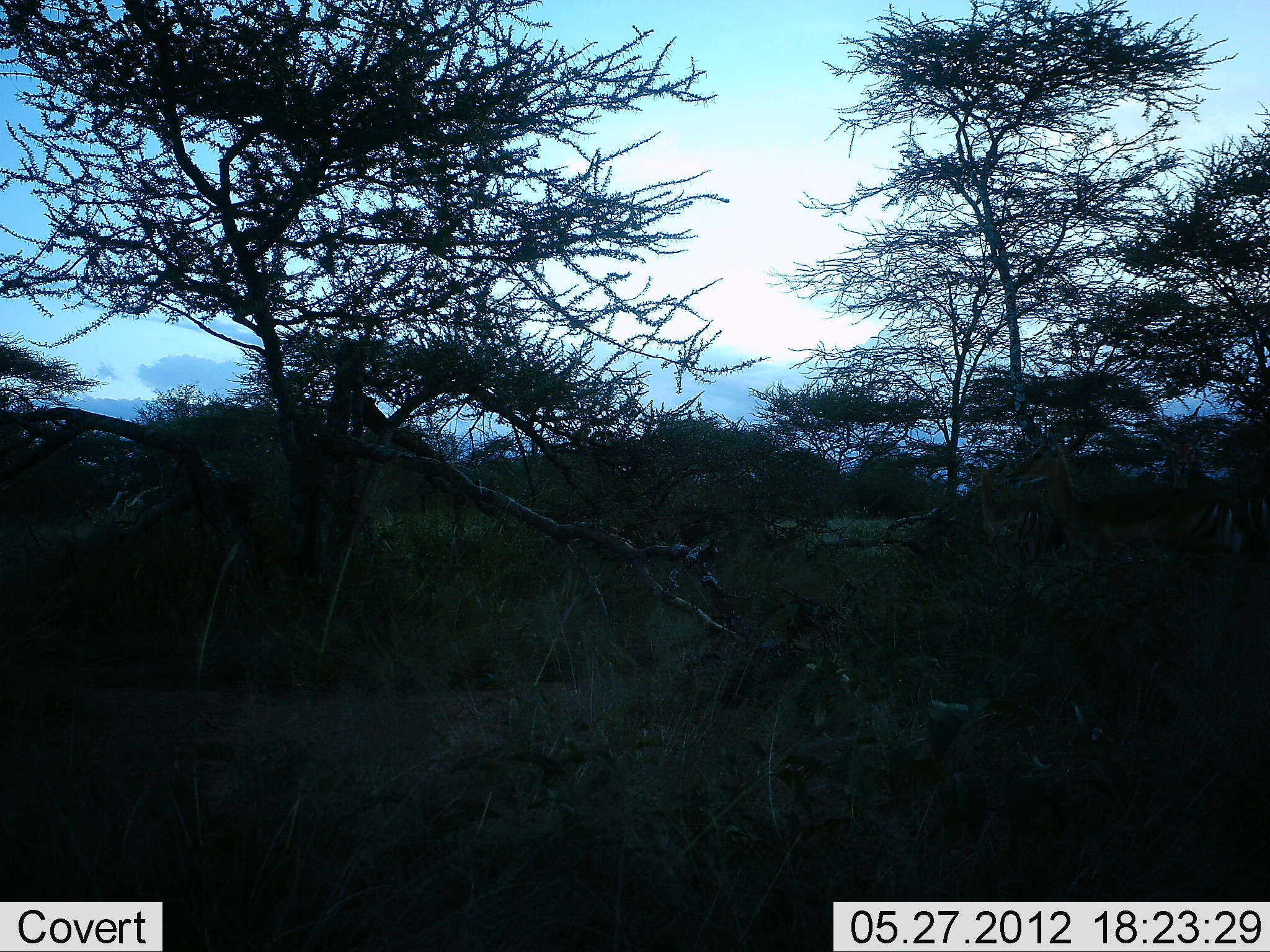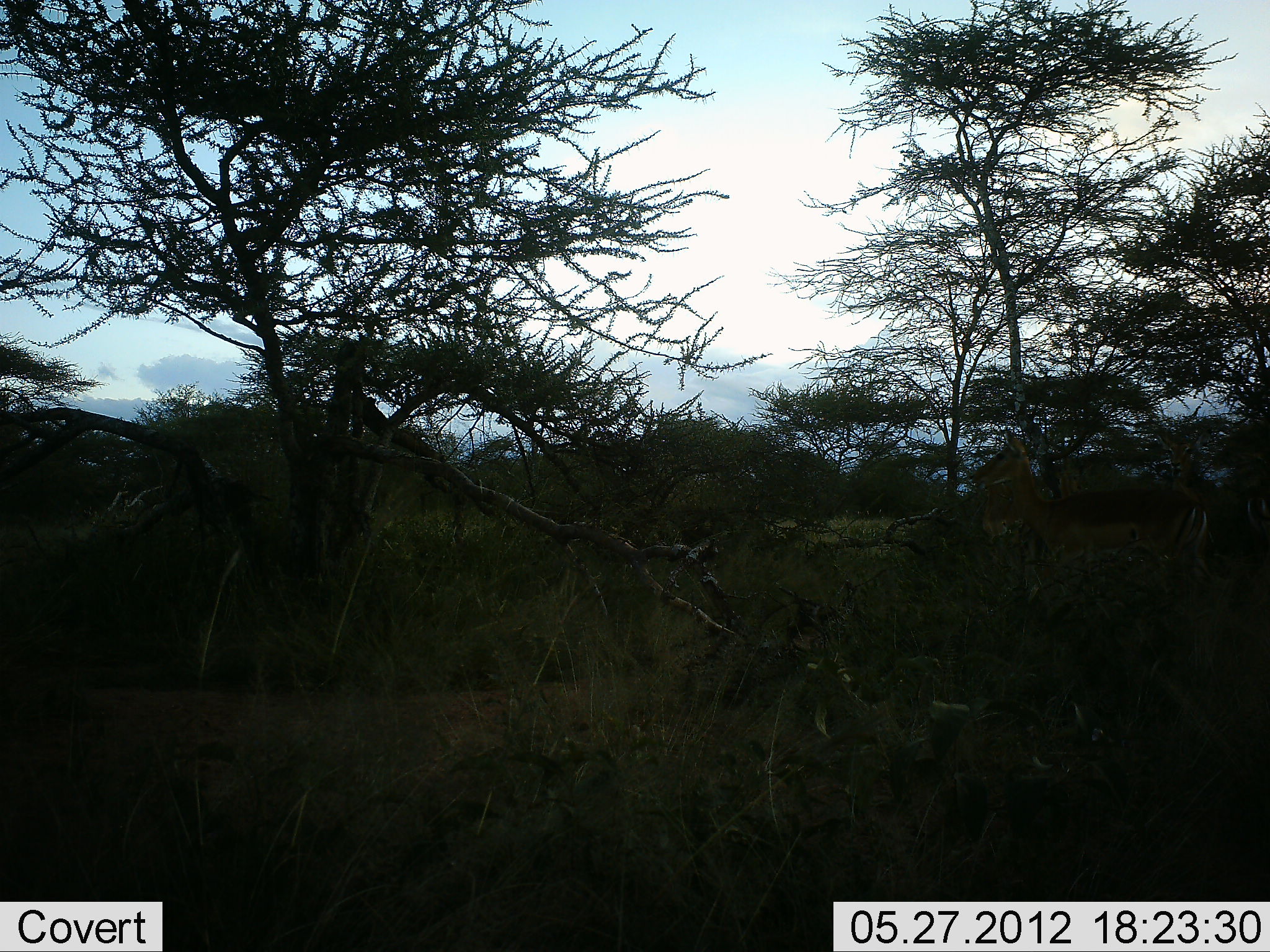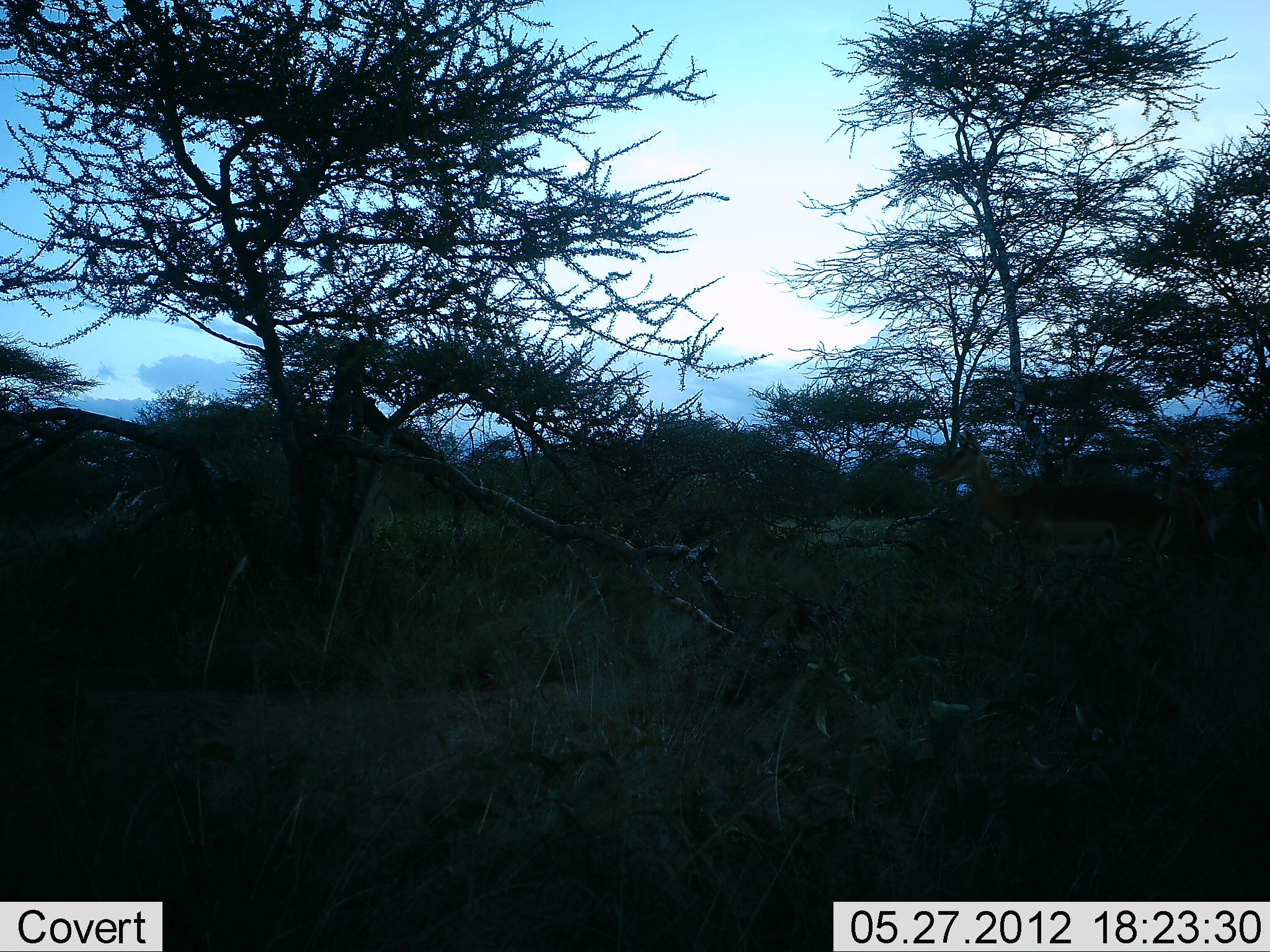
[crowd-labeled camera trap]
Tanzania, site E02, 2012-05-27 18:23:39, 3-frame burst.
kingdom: Animalia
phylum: Chordata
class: Mammalia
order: Artiodactyla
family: Bovidae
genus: Aepyceros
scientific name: Aepyceros melampus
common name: impala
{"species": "impala (Aepyceros melampus)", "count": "3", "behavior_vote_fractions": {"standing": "50%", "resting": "0%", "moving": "88%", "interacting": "0%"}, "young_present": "0%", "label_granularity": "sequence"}